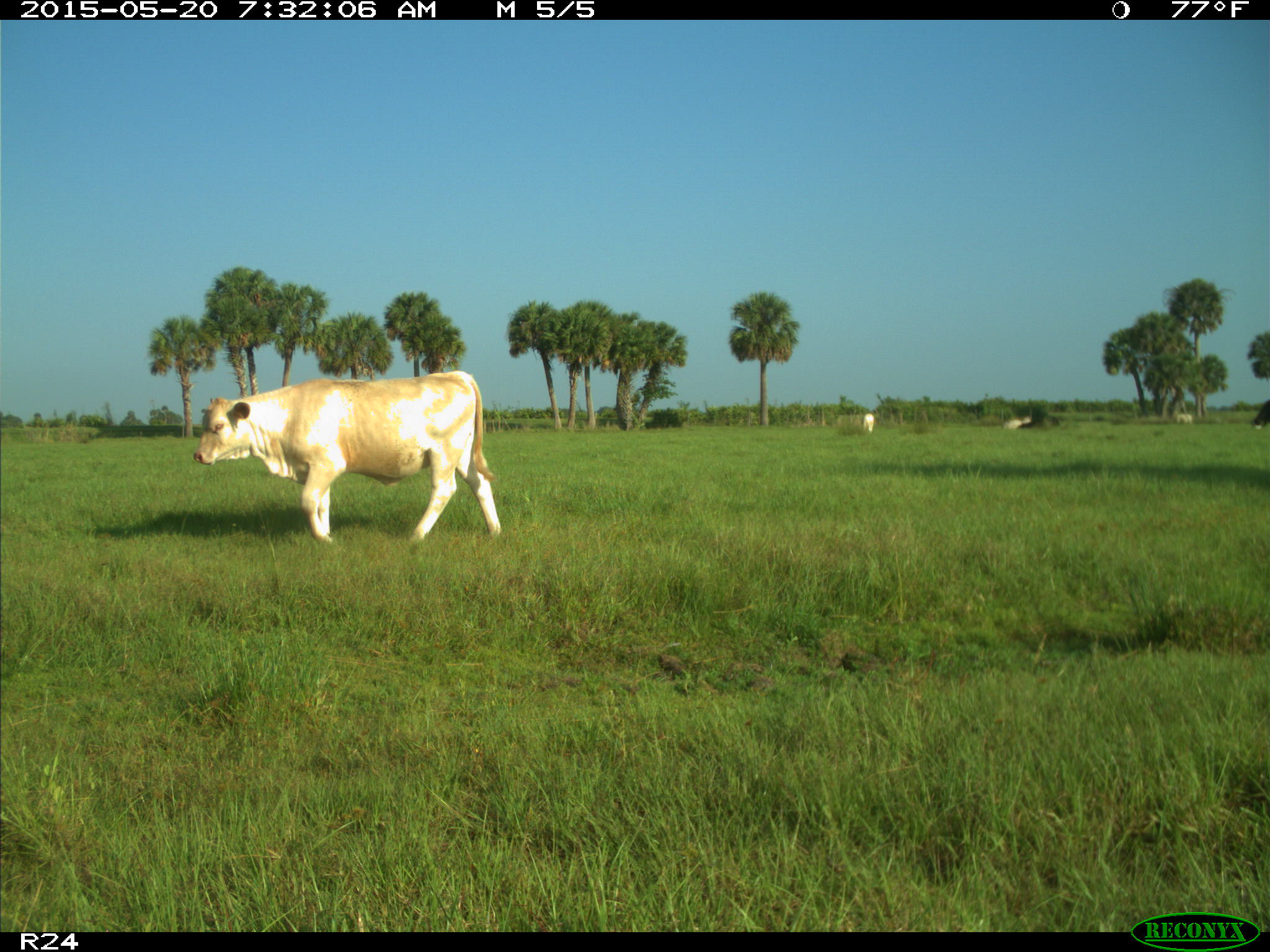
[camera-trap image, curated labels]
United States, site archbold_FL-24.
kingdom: Animalia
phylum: Chordata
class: Mammalia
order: Artiodactyla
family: Bovidae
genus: Bos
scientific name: Bos taurus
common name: domestic cow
Bos taurus (domestic cow).